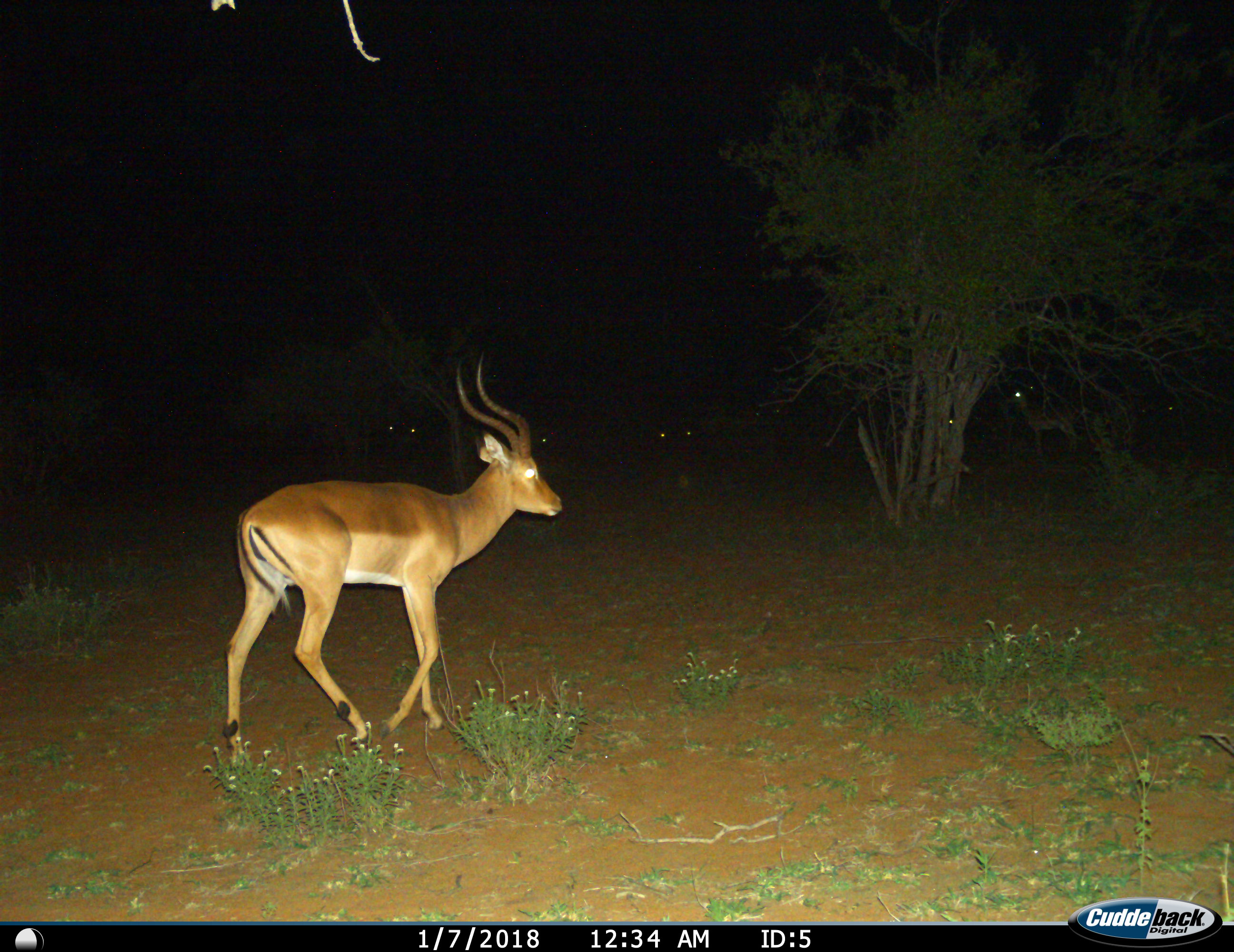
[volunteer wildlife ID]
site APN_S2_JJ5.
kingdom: Animalia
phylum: Chordata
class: Mammalia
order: Artiodactyla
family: Bovidae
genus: Aepyceros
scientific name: Aepyceros melampus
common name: impala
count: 2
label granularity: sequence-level